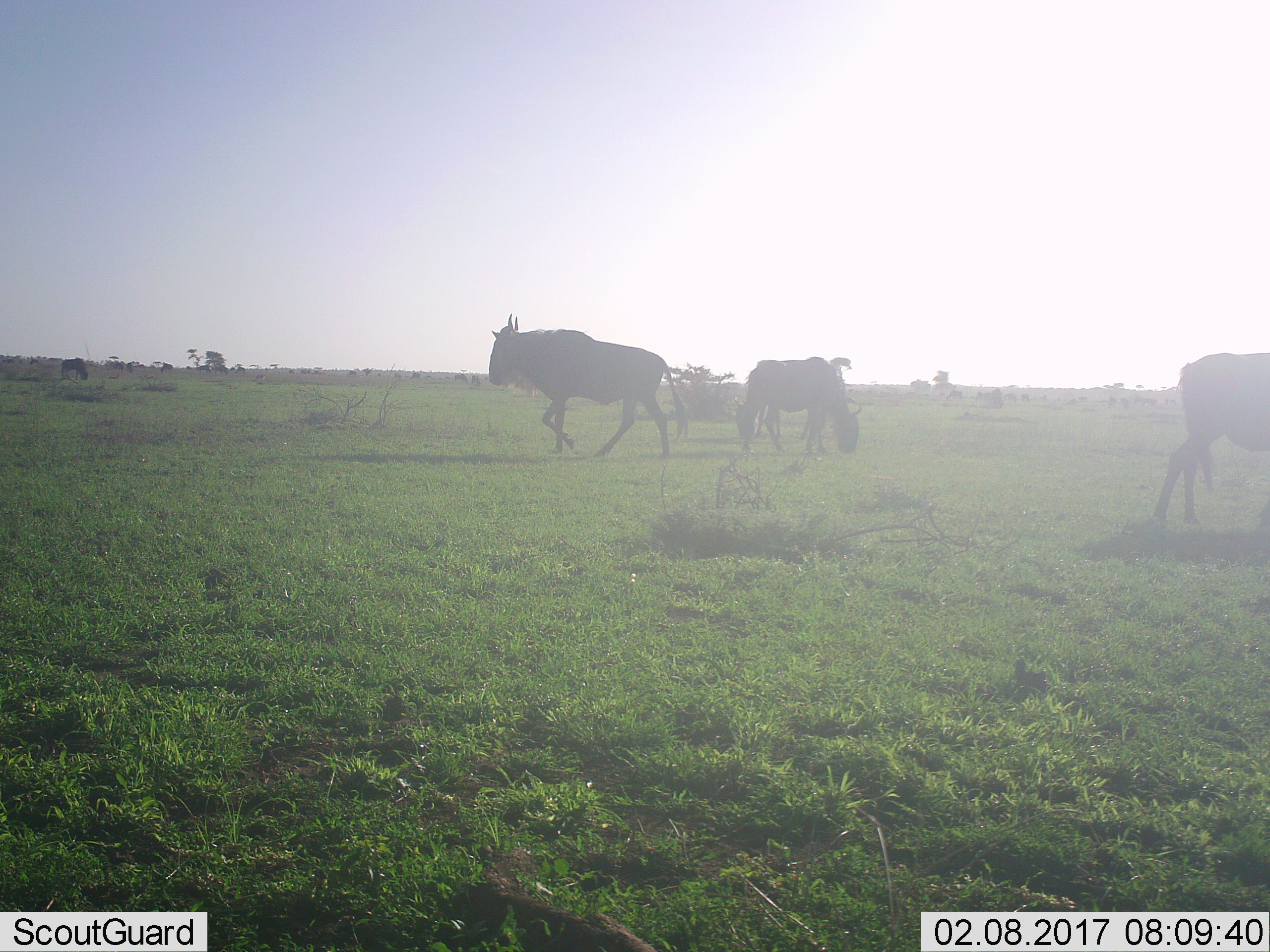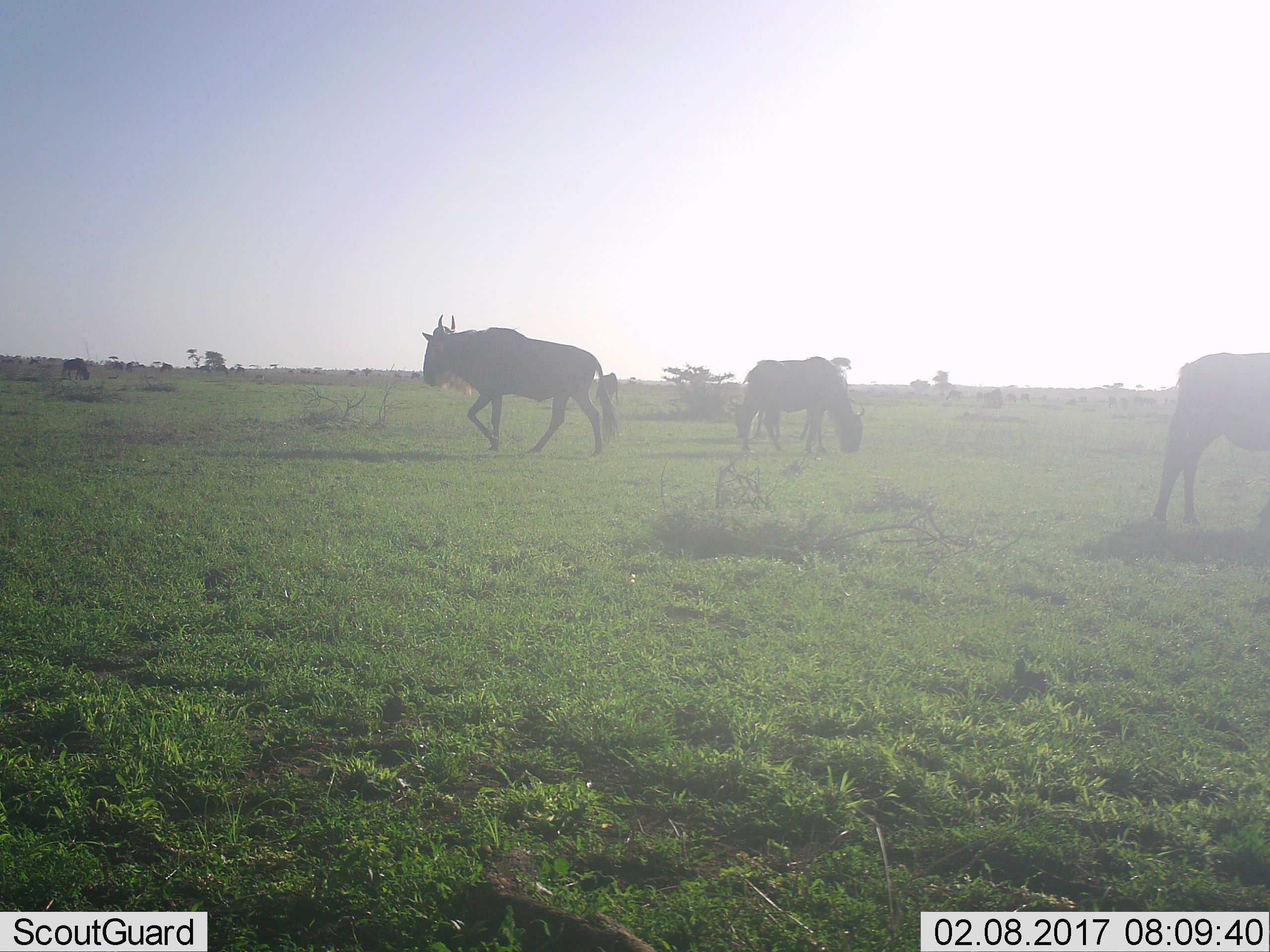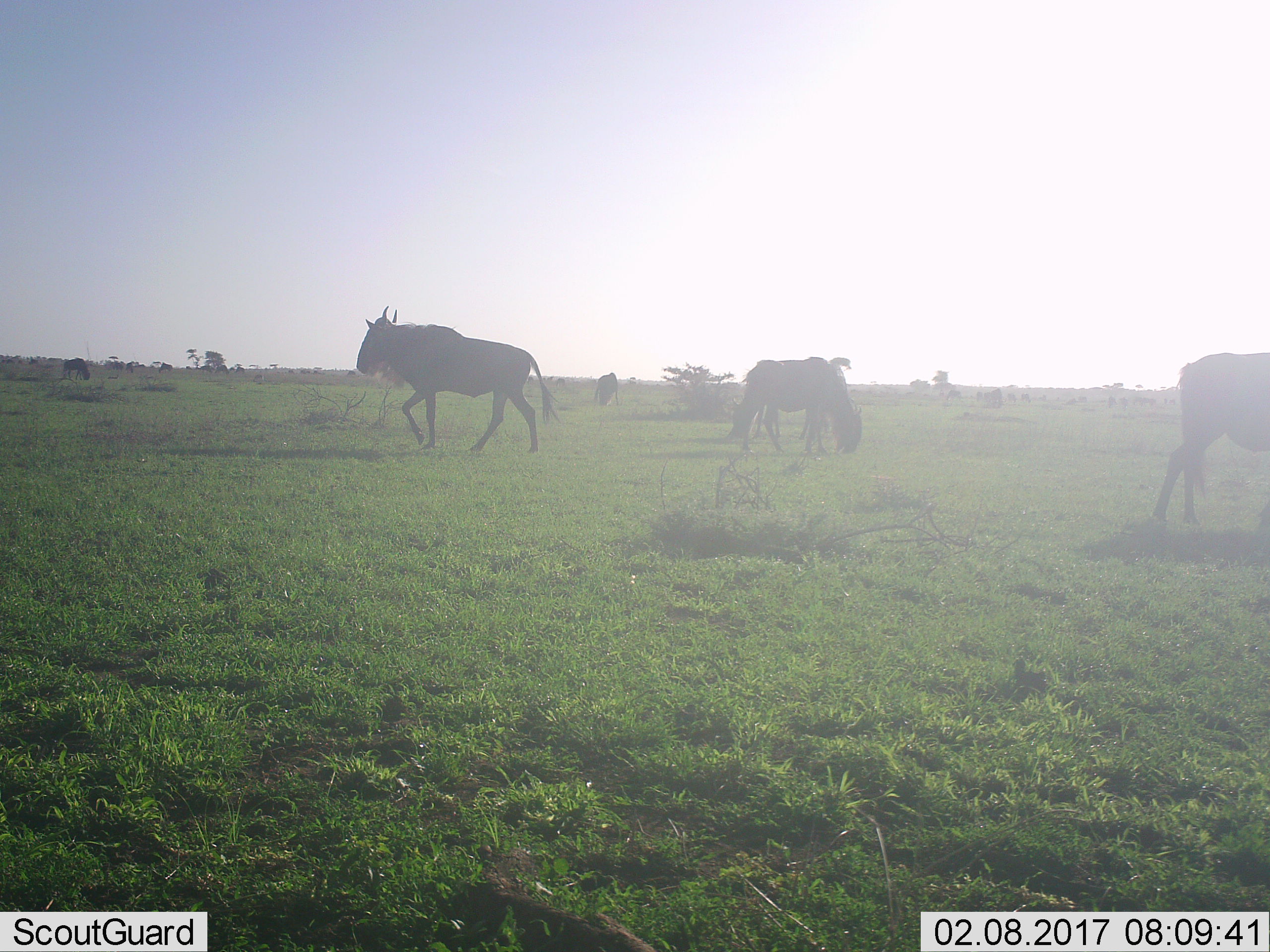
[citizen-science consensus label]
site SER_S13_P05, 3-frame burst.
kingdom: Animalia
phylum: Chordata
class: Mammalia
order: Artiodactyla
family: Bovidae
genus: Connochaetes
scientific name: Connochaetes taurinus taurinus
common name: blue wildebeest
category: wildebeestblue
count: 5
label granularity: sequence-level